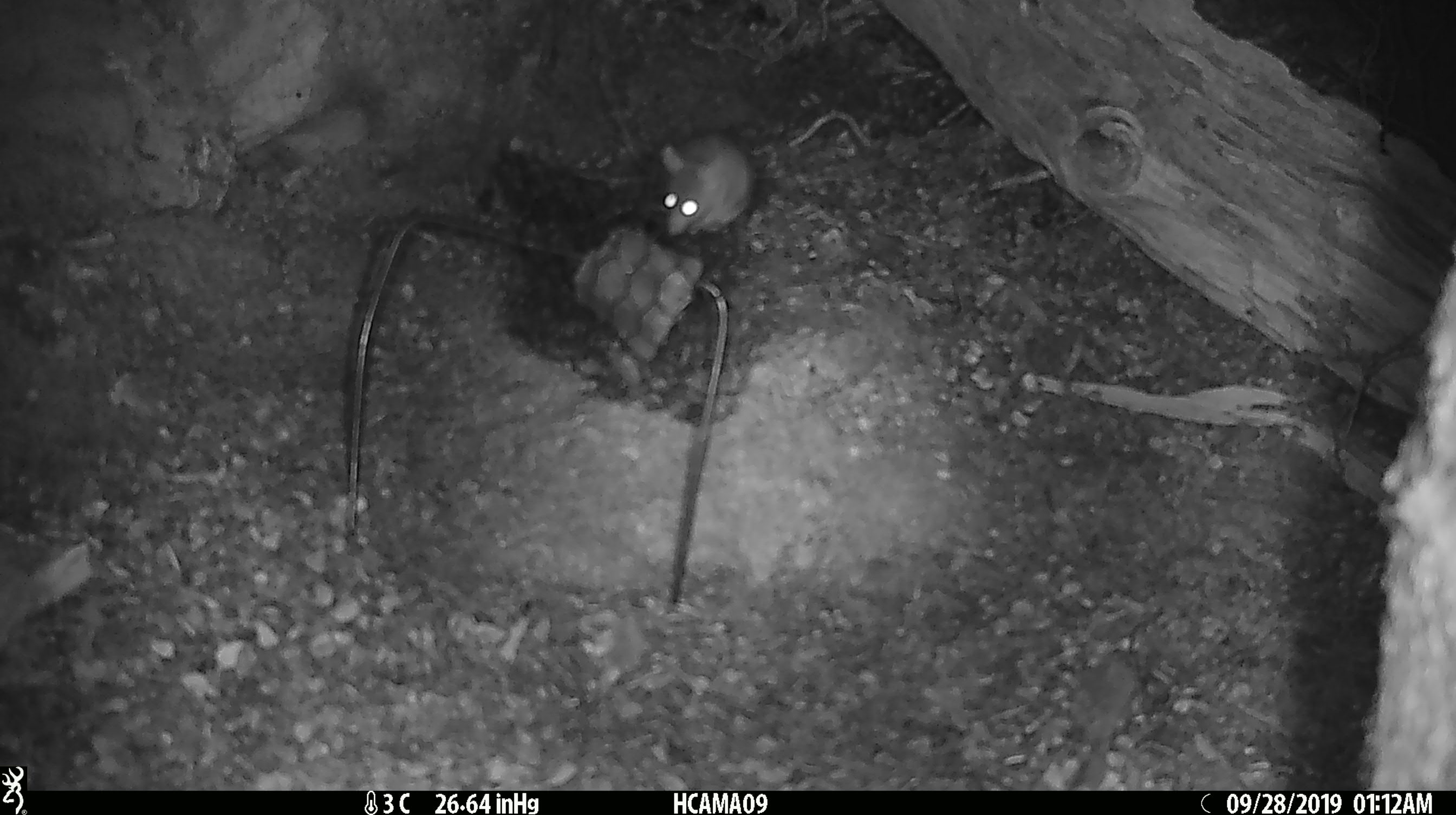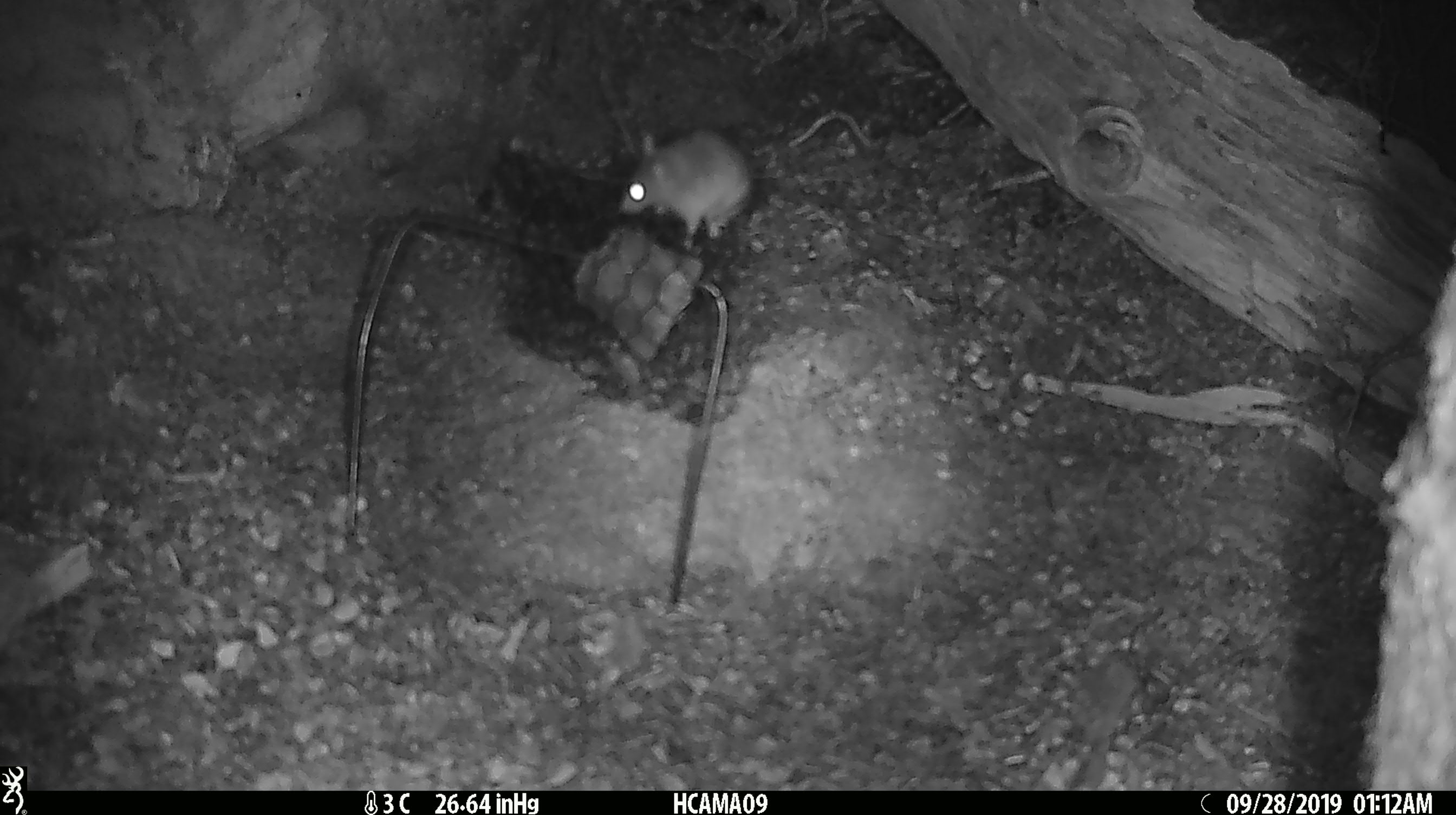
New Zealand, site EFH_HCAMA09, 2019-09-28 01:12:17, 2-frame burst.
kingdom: Animalia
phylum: Chordata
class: Mammalia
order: Rodentia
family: Muridae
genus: Mus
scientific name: Mus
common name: mouse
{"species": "mouse (Mus)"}